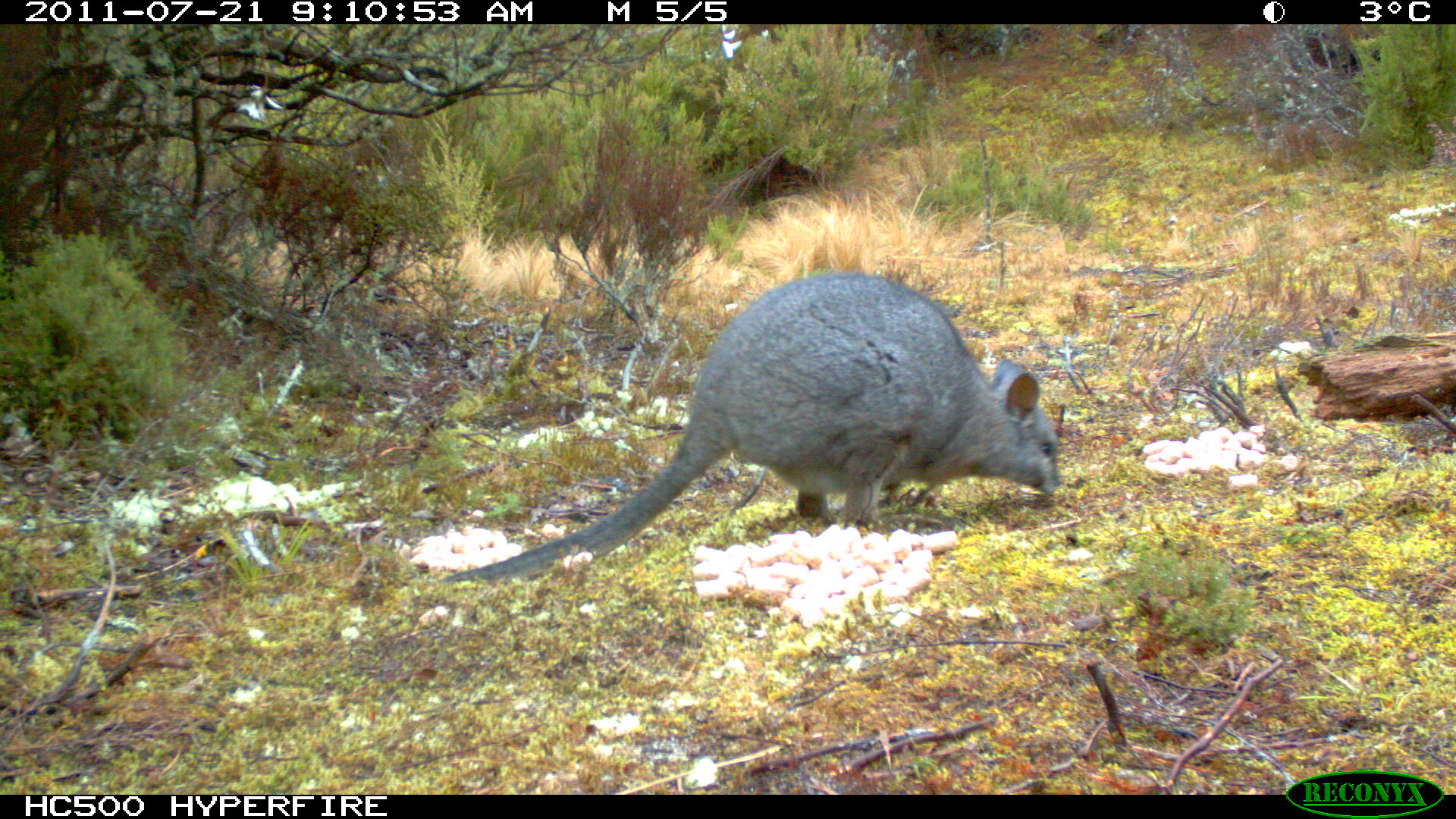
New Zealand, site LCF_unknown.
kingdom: Animalia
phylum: Chordata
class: Mammalia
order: Diprotodontia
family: Macropodidae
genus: Notamacropus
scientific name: Notamacropus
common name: wallaby